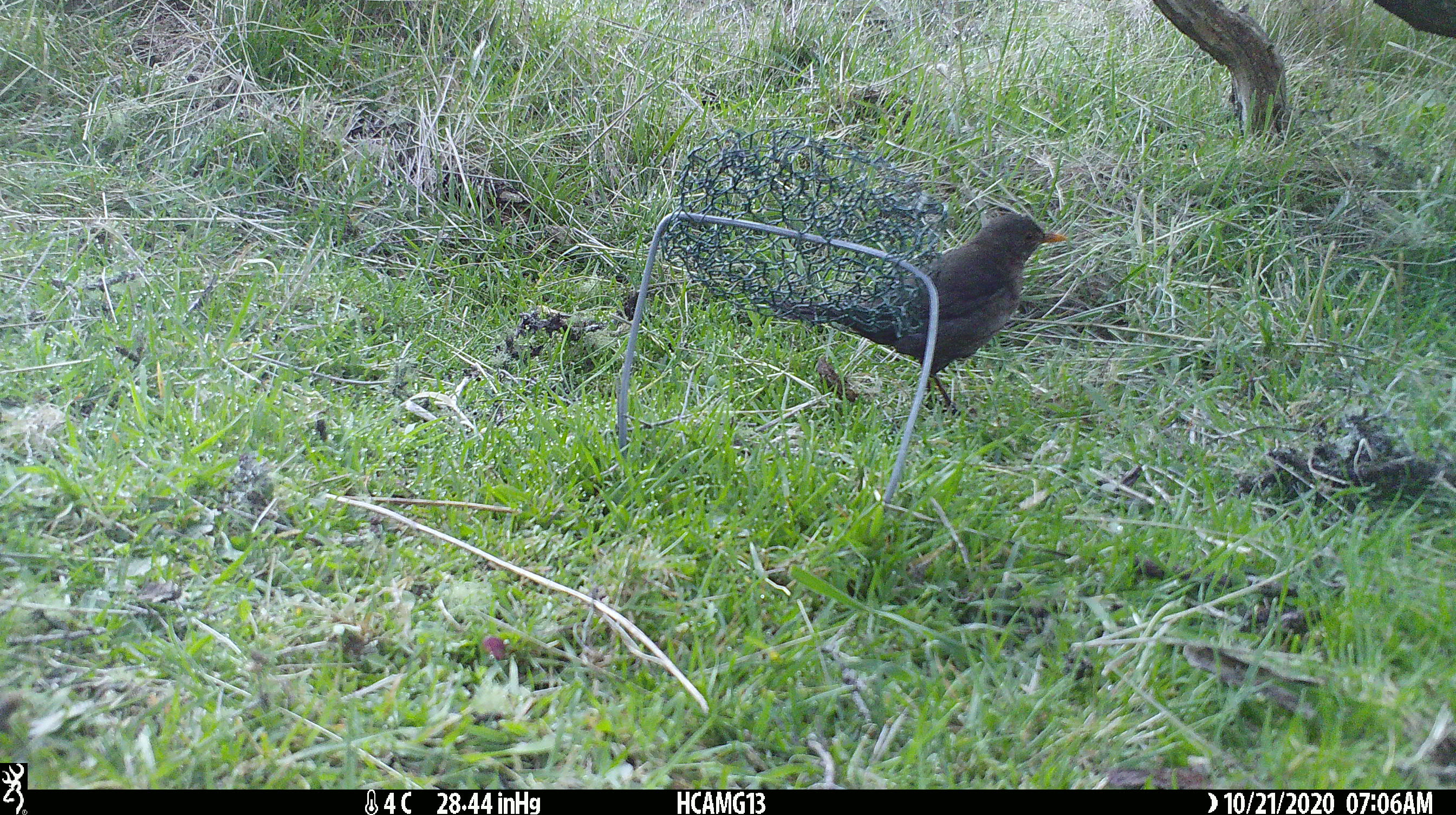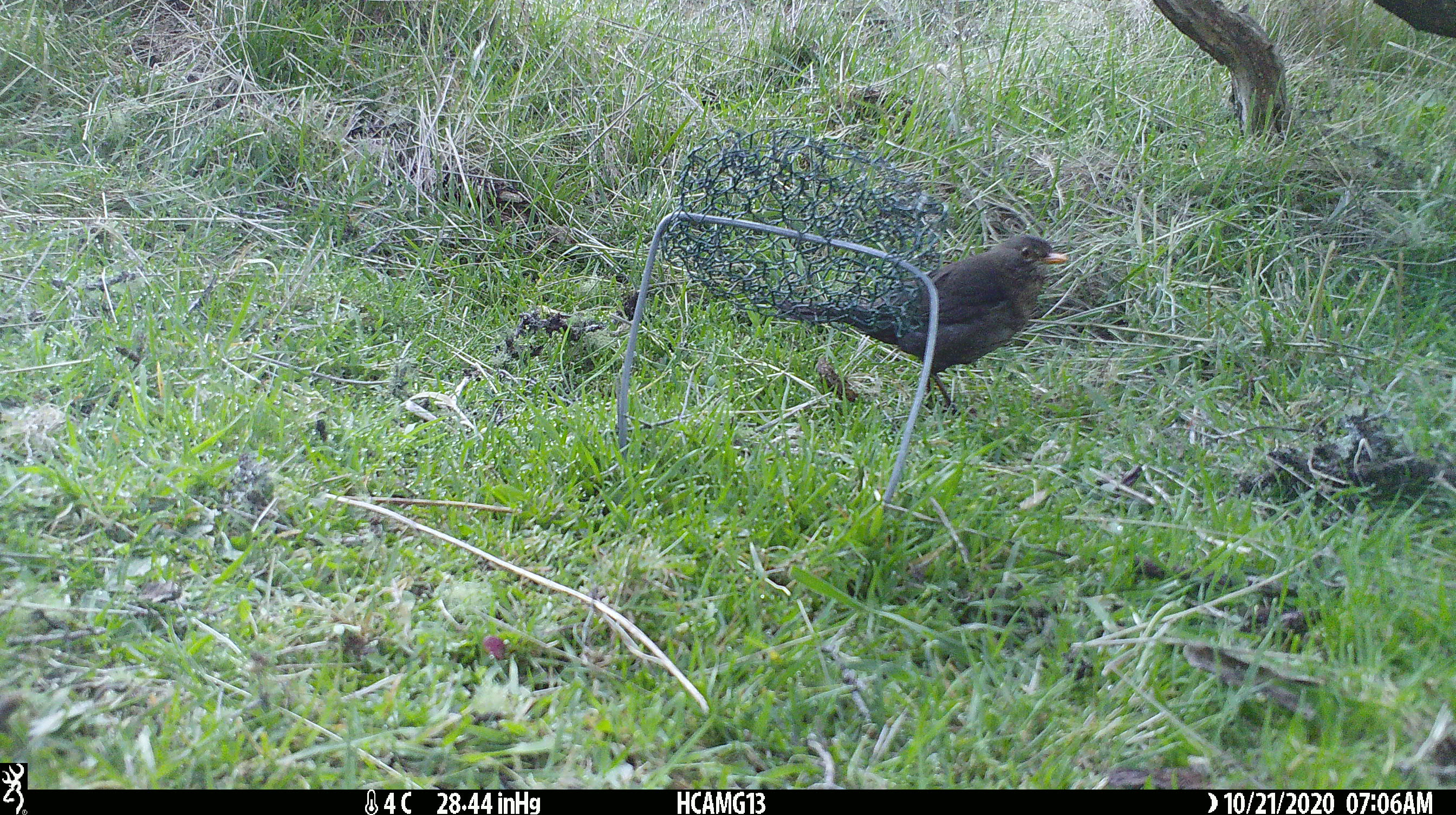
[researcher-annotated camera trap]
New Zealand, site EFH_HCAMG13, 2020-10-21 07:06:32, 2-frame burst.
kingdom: Animalia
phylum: Chordata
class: Aves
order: Passeriformes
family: Turdidae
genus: Turdus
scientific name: Turdus merula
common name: eurasian blackbird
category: blackbird